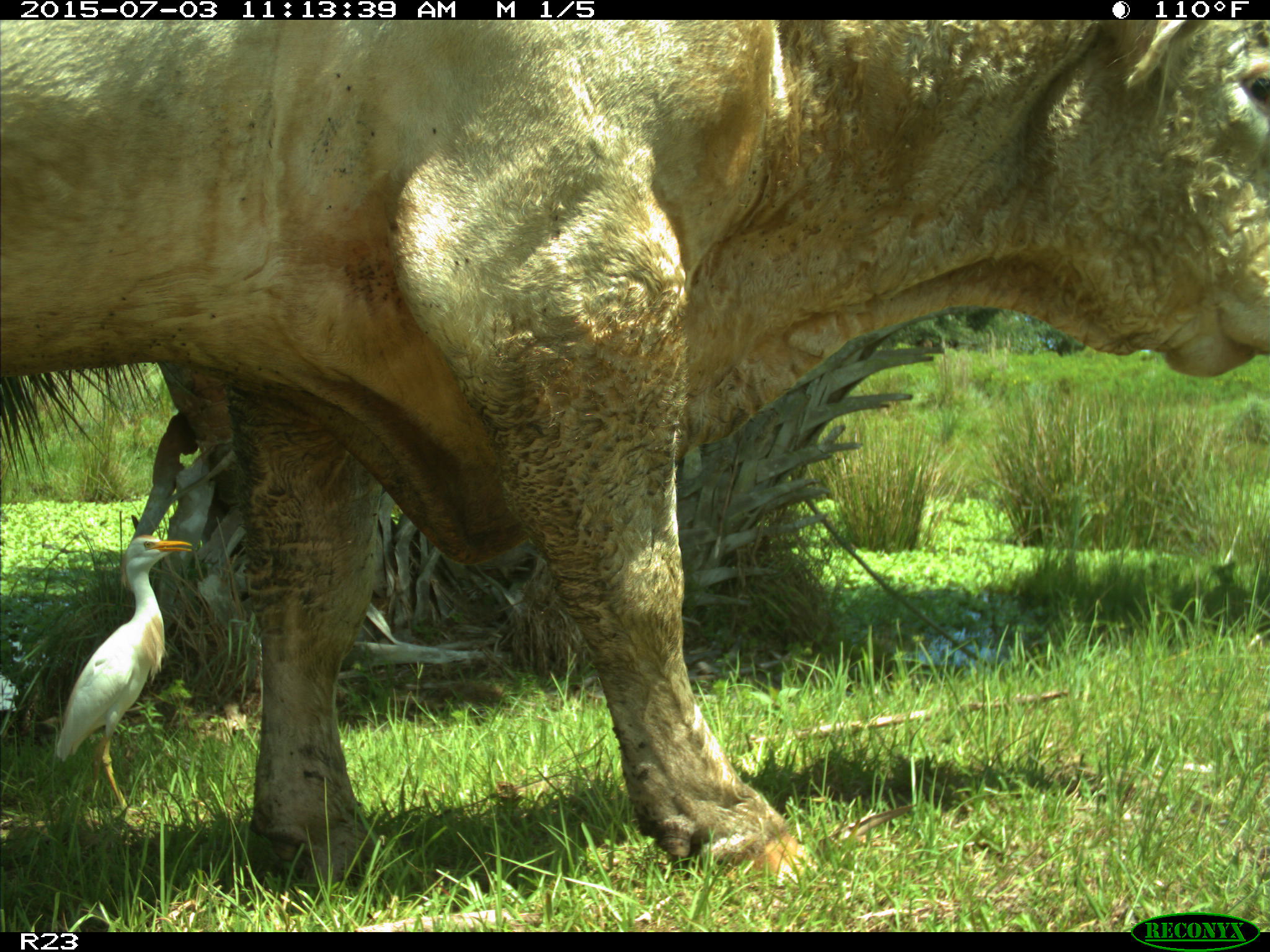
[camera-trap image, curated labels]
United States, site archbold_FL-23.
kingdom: Animalia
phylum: Chordata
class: Mammalia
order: Artiodactyla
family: Bovidae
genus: Bos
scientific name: Bos taurus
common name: domestic cow